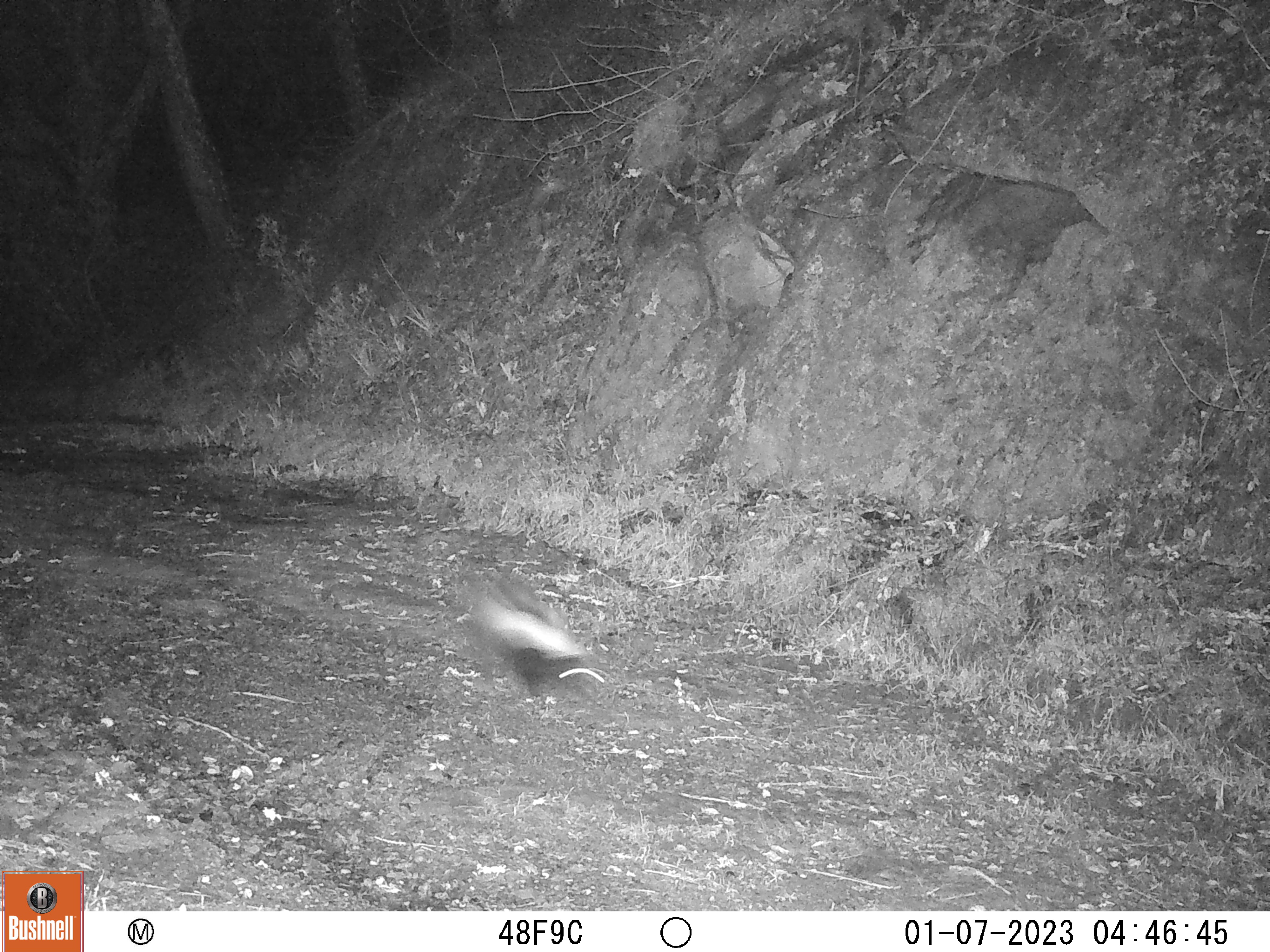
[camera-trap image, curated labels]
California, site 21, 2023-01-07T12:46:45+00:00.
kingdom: Animalia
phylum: Chordata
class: Mammalia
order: Carnivora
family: Mephitidae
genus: Mephitis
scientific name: Mephitis mephitis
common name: striped skunk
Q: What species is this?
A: Striped skunk (Mephitis mephitis).